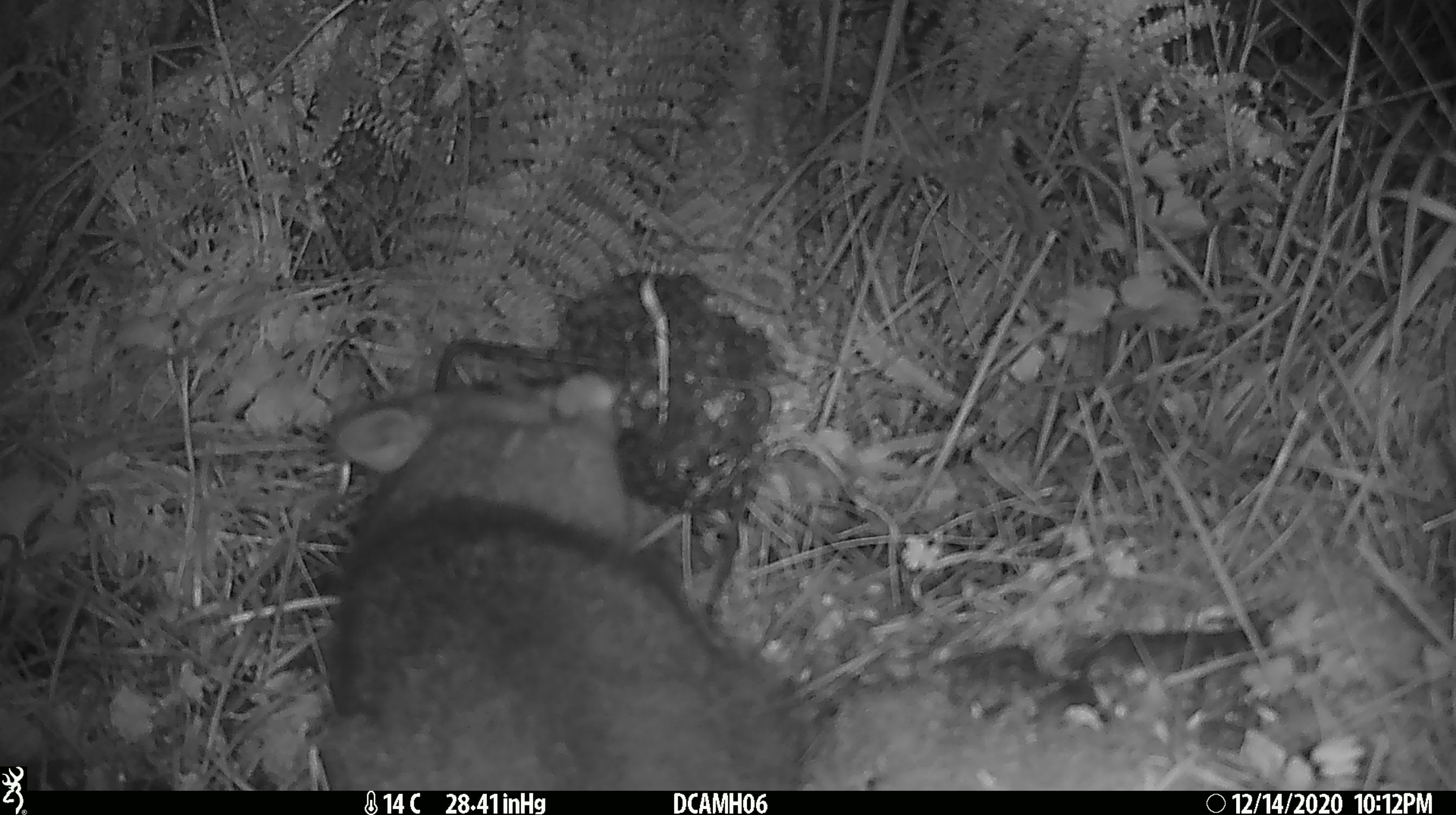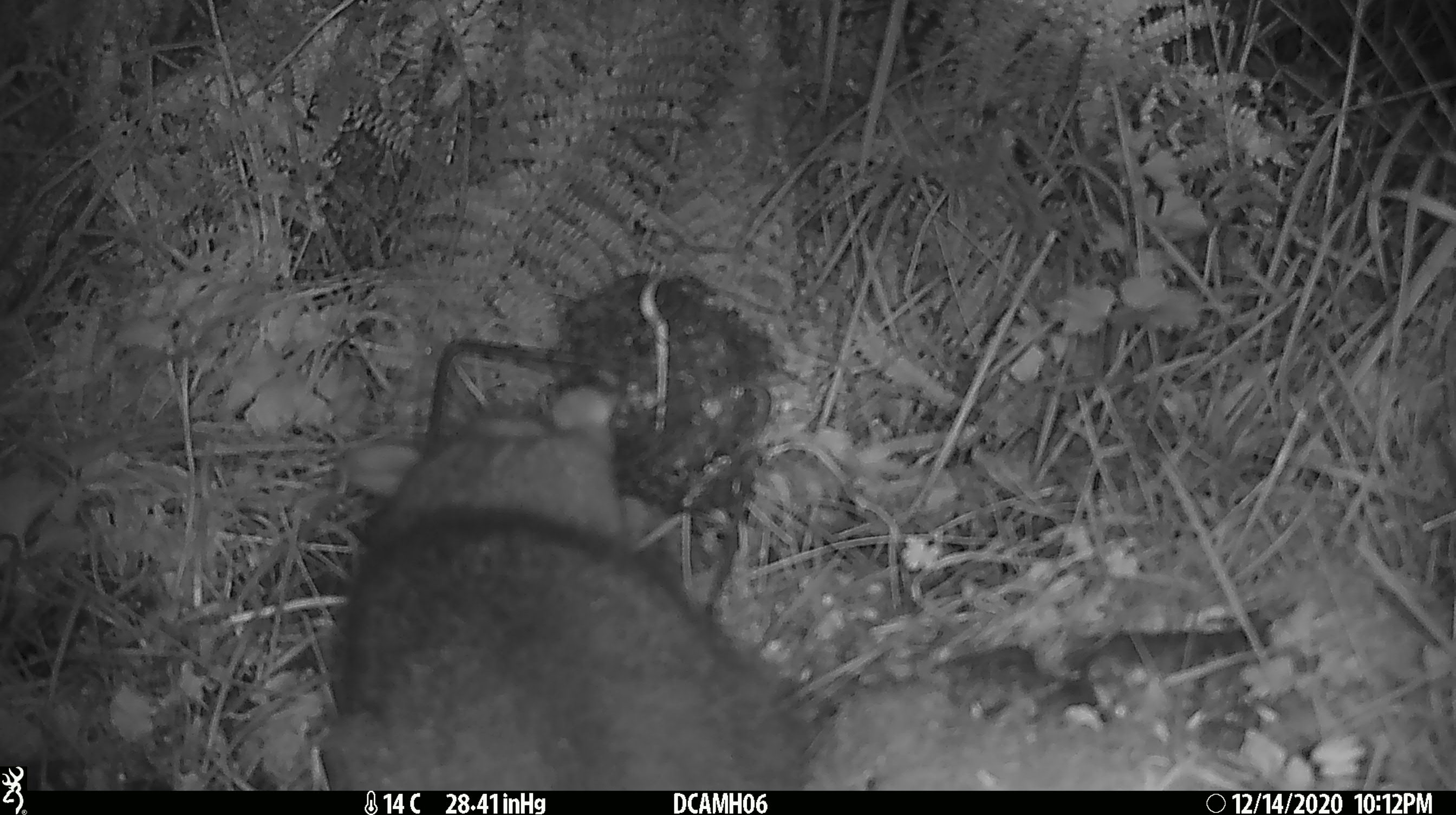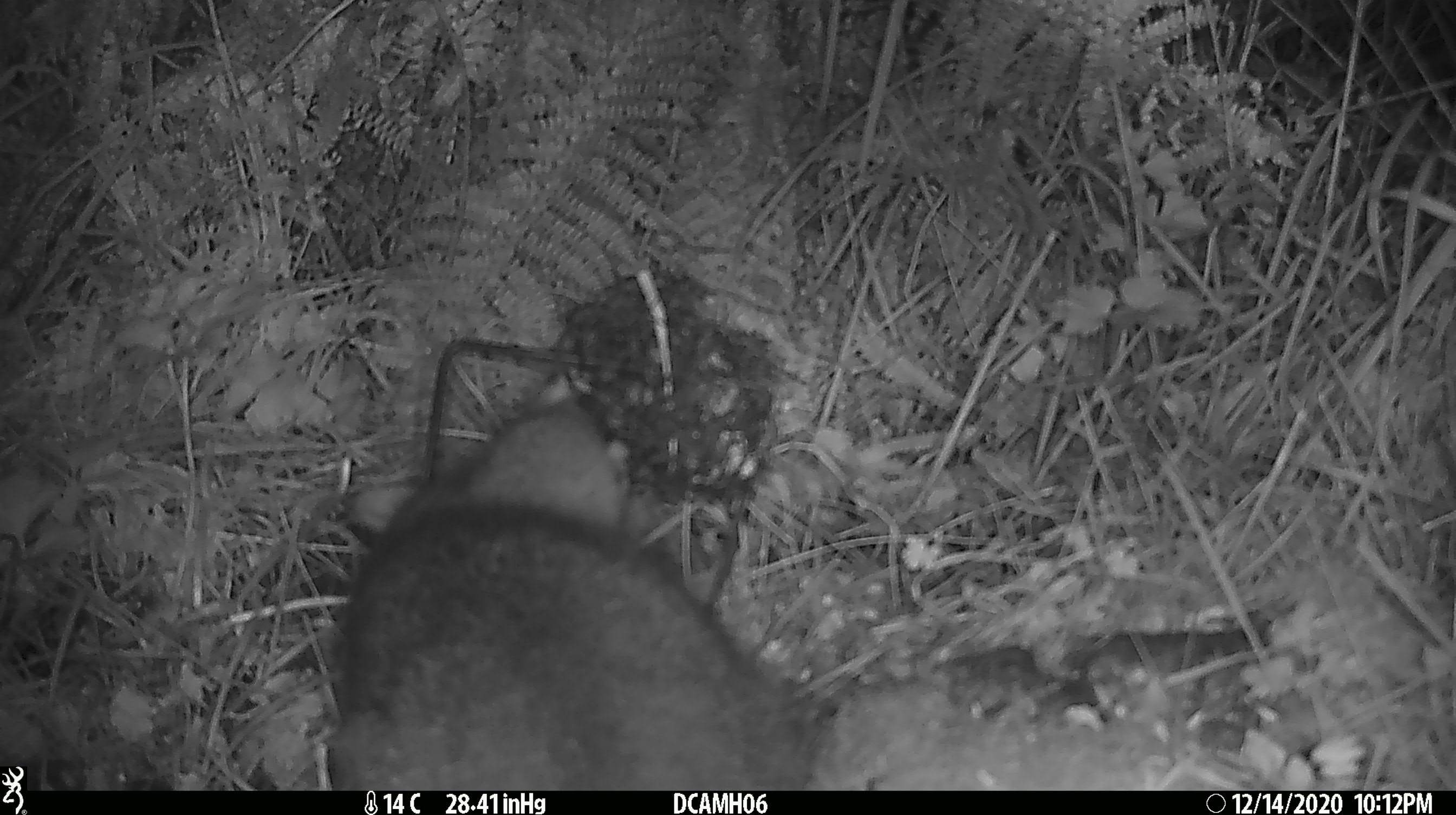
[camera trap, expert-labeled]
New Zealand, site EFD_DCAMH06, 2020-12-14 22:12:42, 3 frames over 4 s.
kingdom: Animalia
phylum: Chordata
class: Mammalia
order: Diprotodontia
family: Phalangeridae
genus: Trichosurus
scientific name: Trichosurus vulpecula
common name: common brushtail possum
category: possum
Possum (common brushtail possum) (Trichosurus vulpecula).